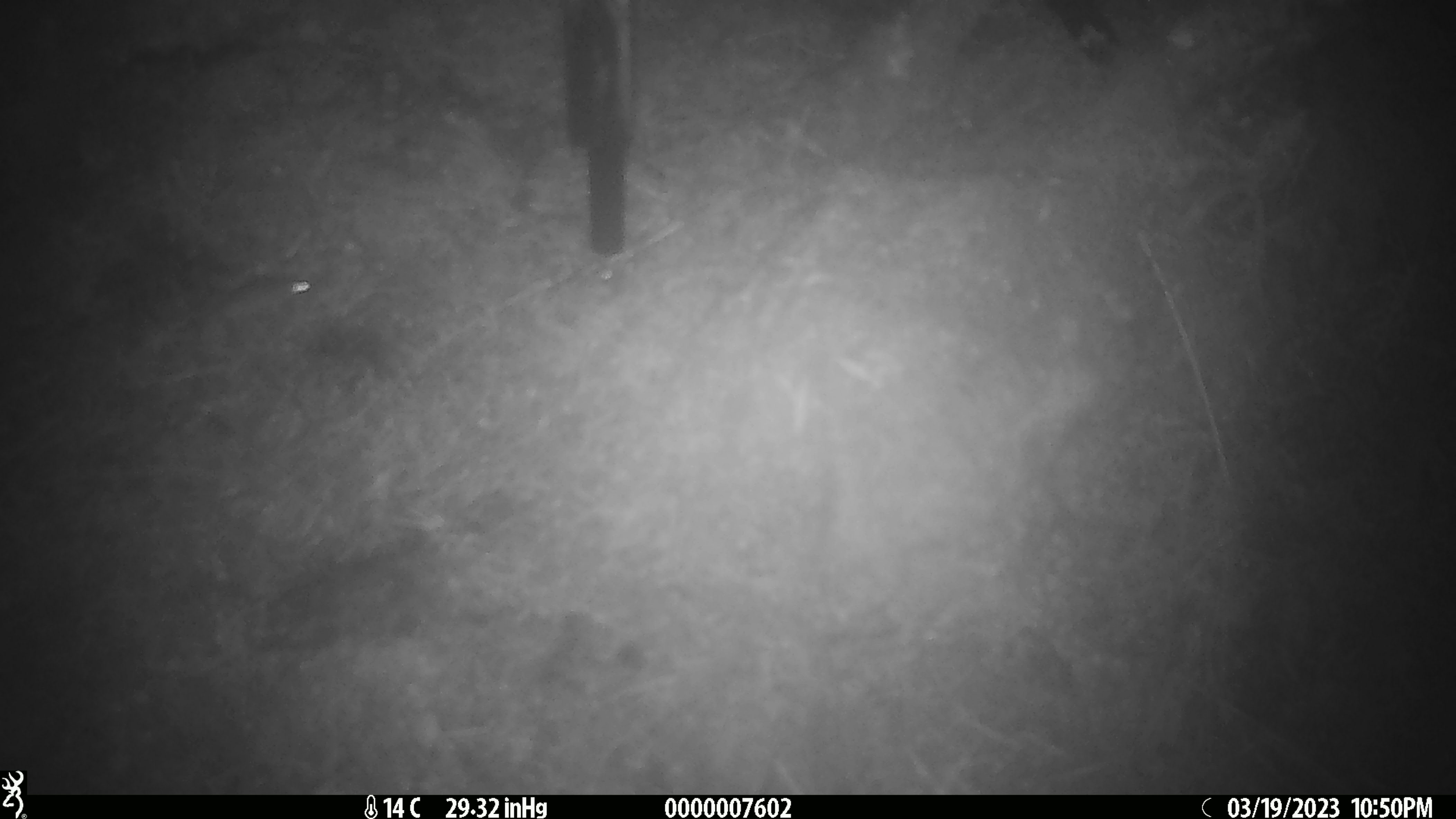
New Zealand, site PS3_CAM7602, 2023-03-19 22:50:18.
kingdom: Animalia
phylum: Chordata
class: Mammalia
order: Rodentia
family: Muridae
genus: Mus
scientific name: Mus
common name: mouse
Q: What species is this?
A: Mouse (Mus).